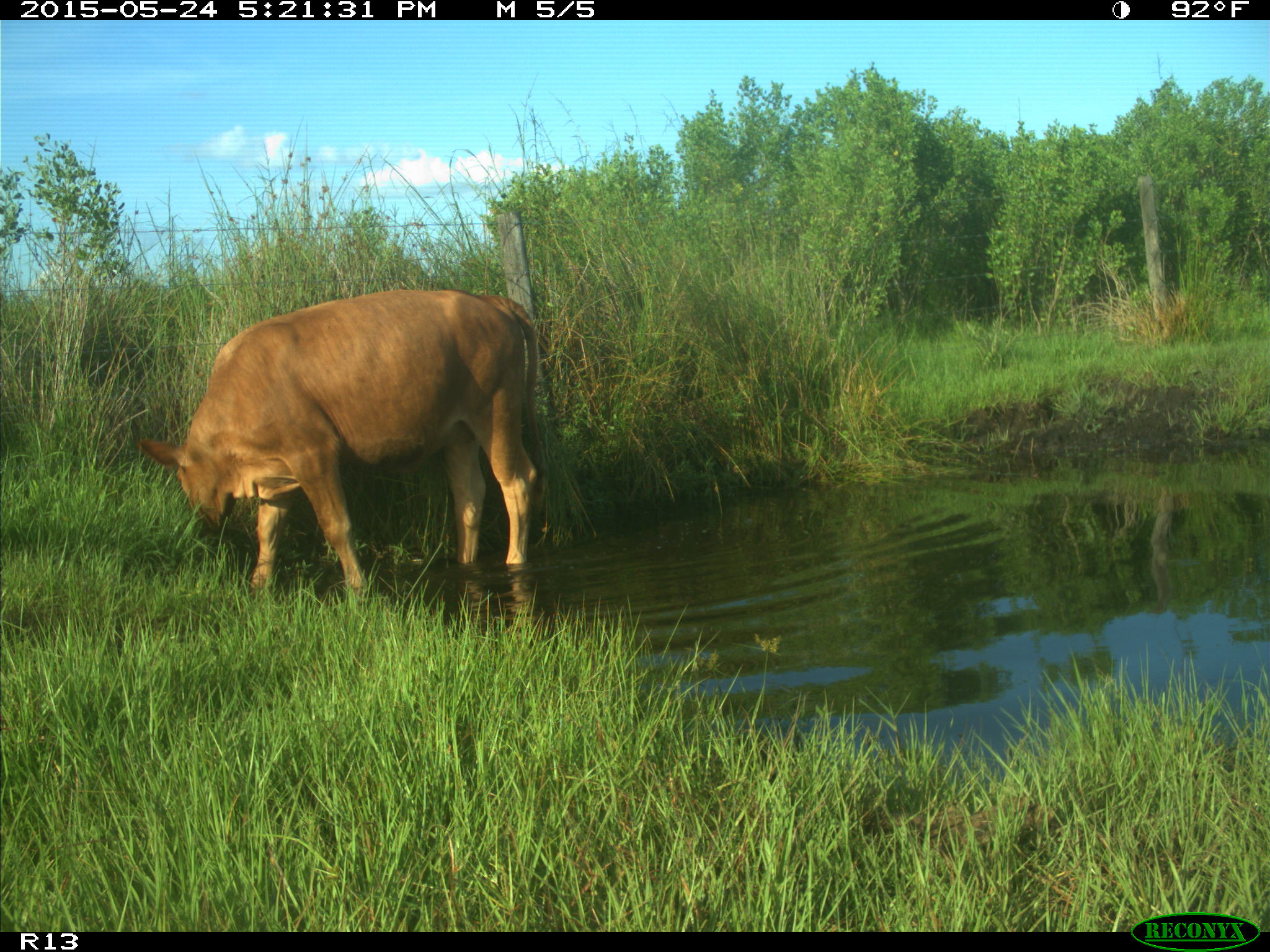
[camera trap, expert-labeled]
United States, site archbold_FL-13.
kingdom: Animalia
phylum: Chordata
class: Mammalia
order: Artiodactyla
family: Bovidae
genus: Bos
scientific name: Bos taurus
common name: domestic cow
Bos taurus (domestic cow).